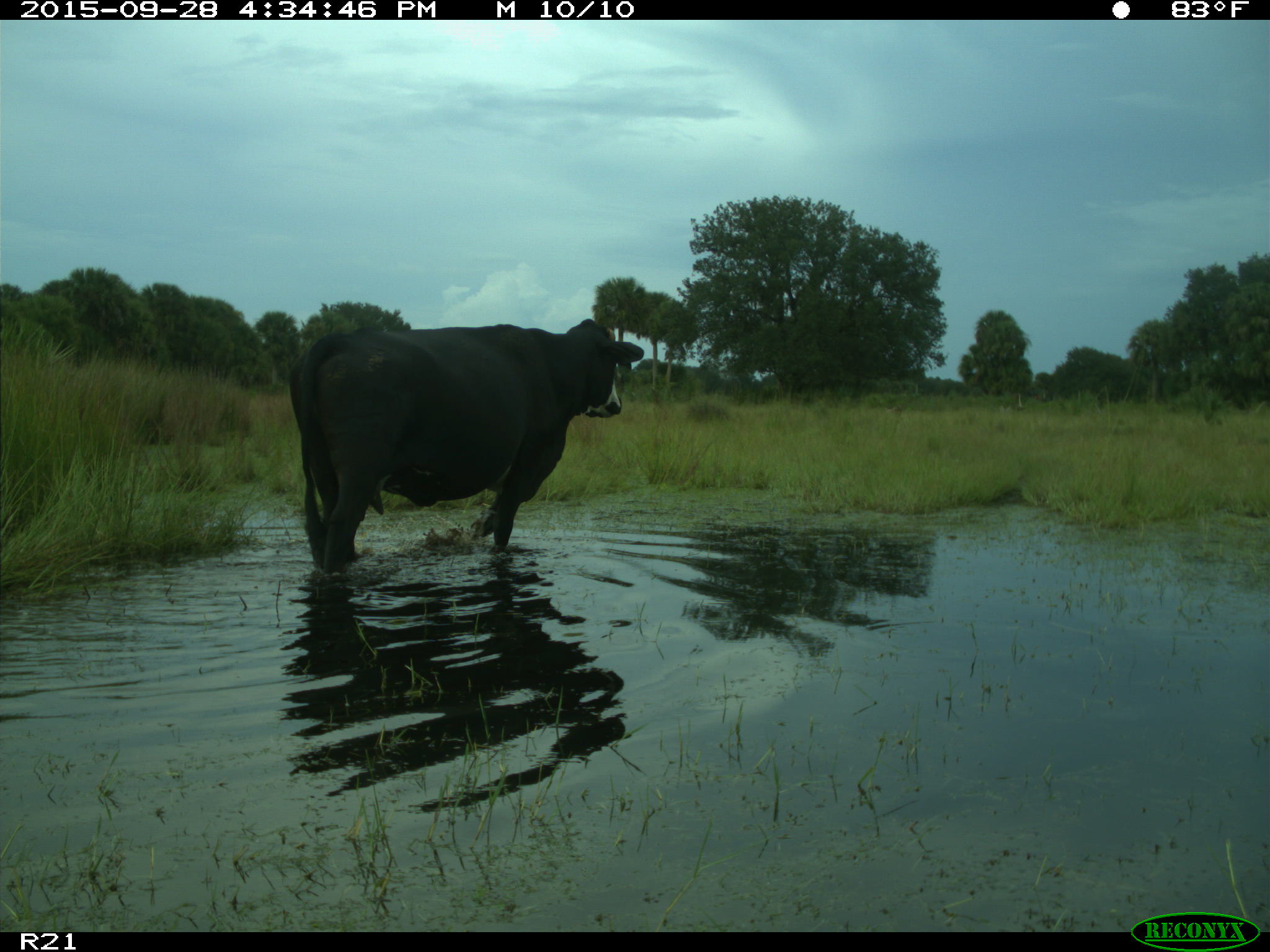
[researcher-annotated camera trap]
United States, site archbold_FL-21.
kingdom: Animalia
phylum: Chordata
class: Mammalia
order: Artiodactyla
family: Bovidae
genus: Bos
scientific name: Bos taurus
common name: domestic cow